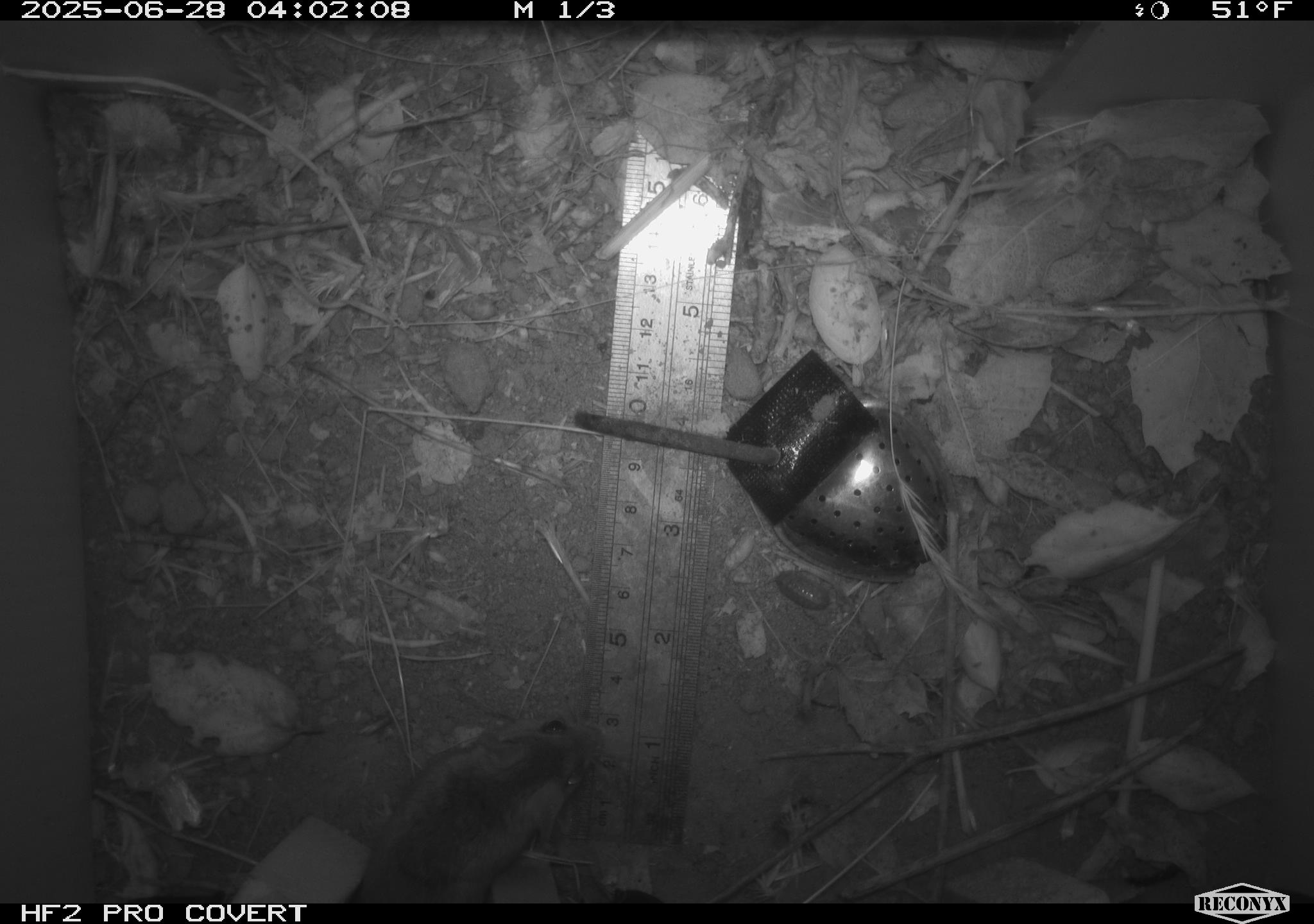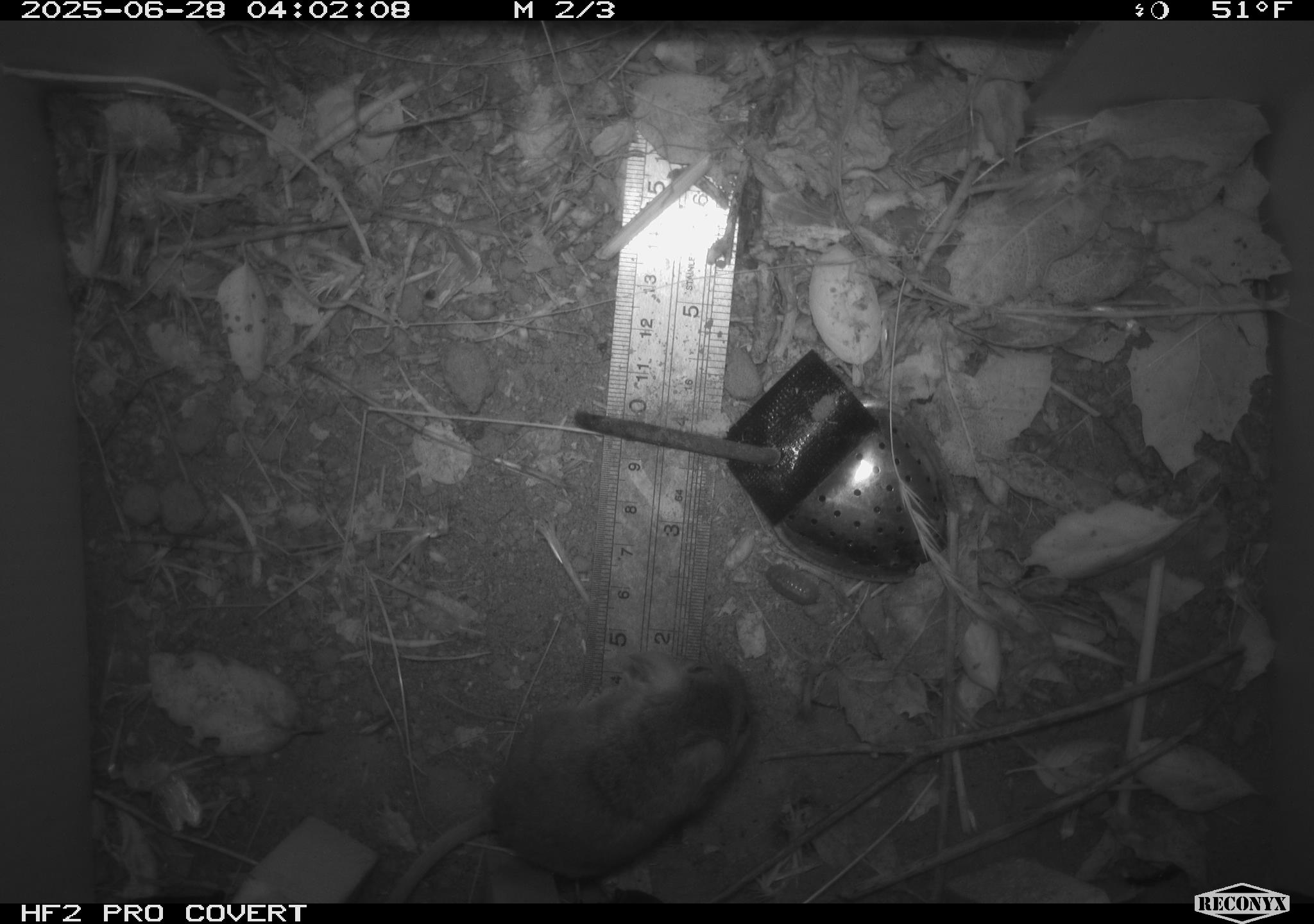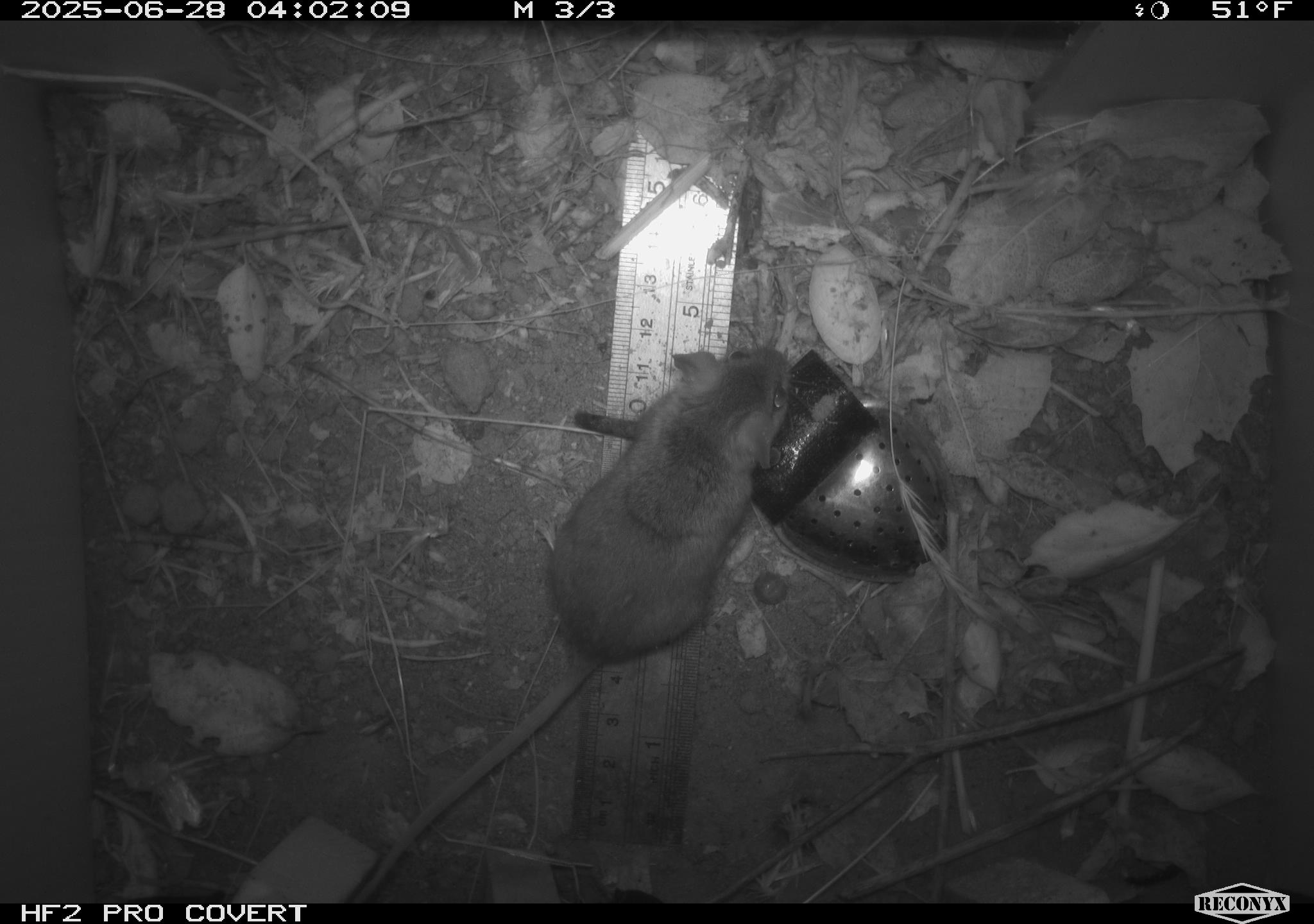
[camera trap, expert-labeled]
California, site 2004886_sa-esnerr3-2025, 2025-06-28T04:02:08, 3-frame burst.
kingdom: Animalia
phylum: Chordata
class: Mammalia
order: Rodentia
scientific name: Rodentia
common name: rodent